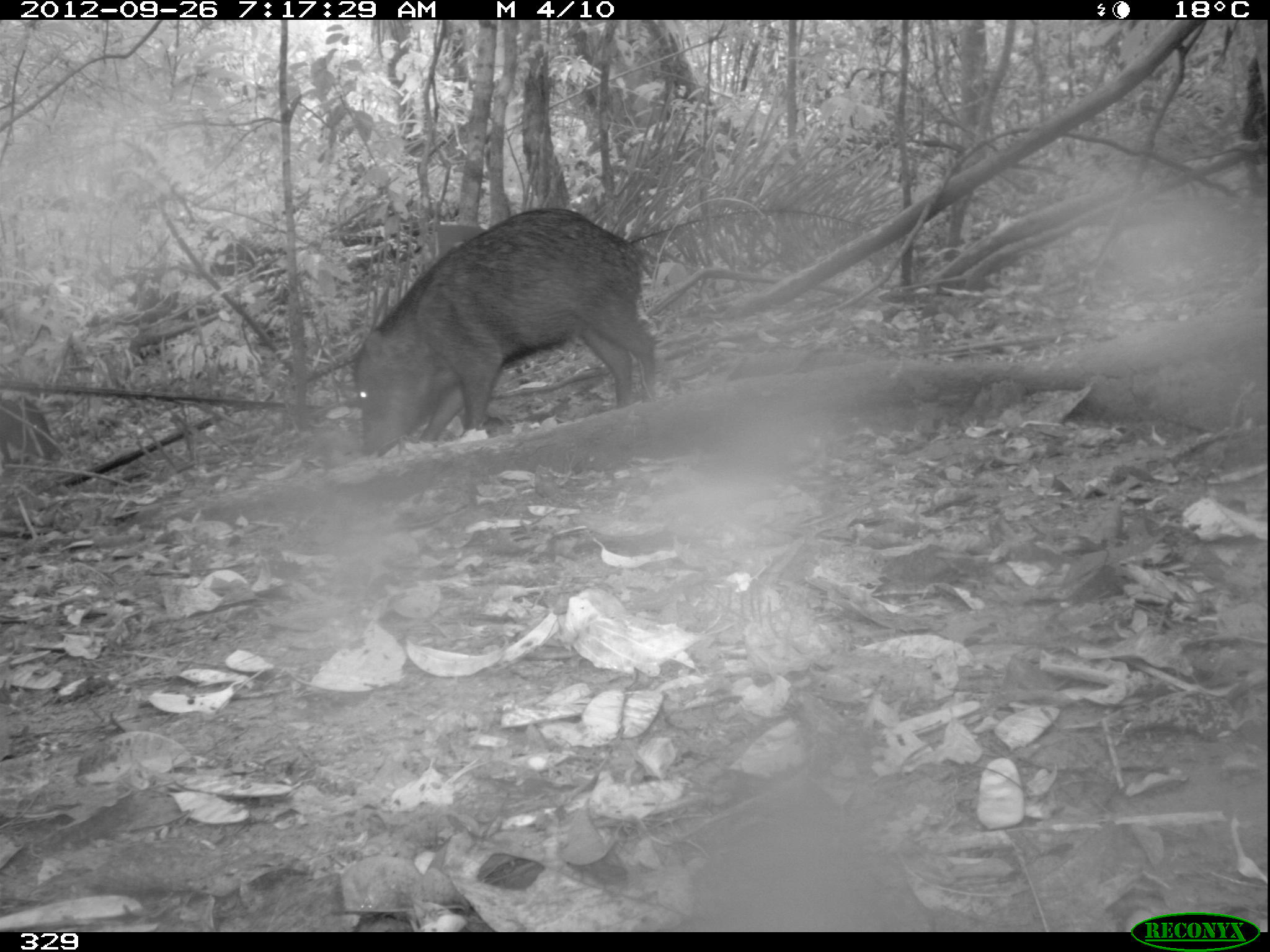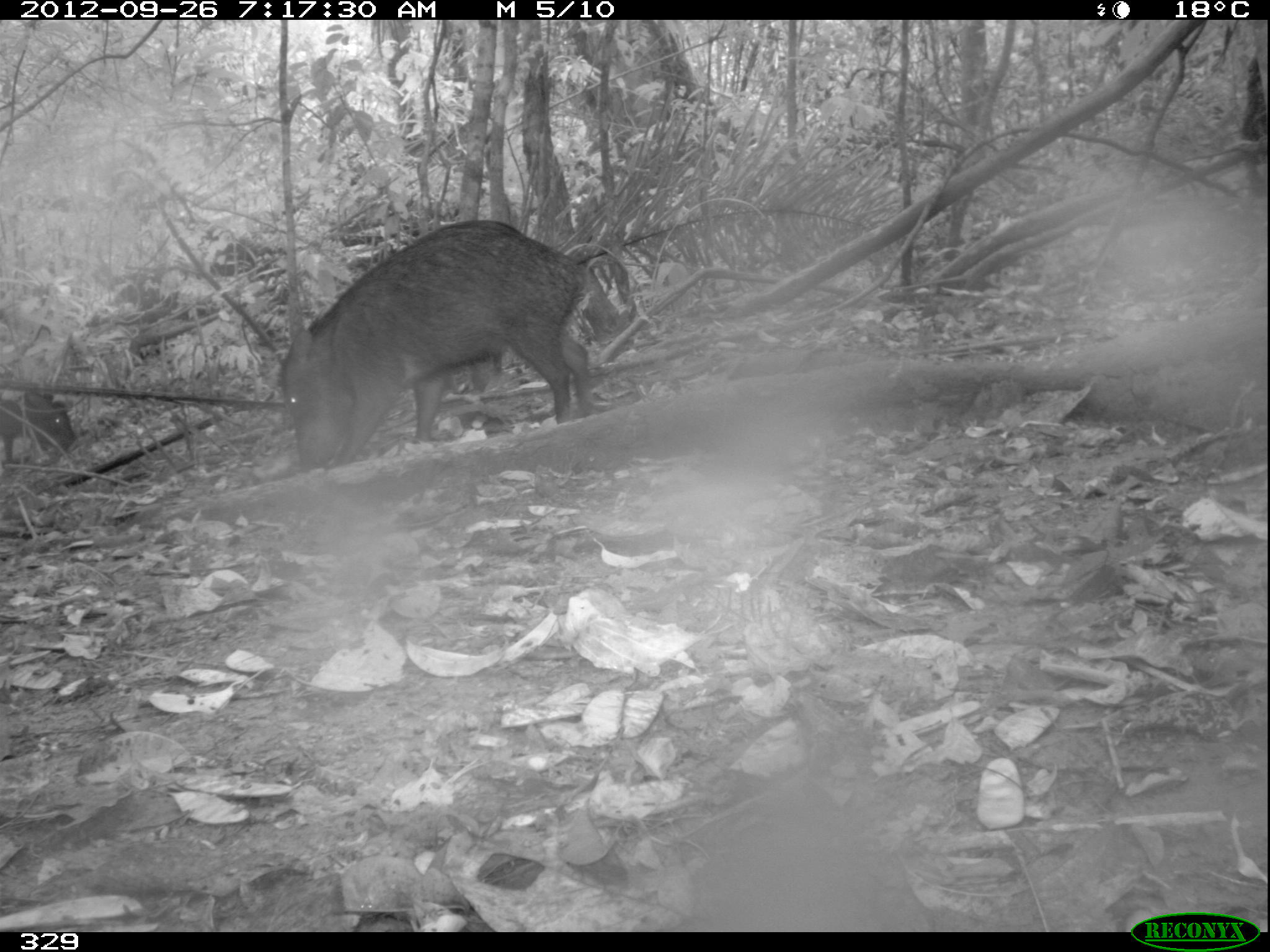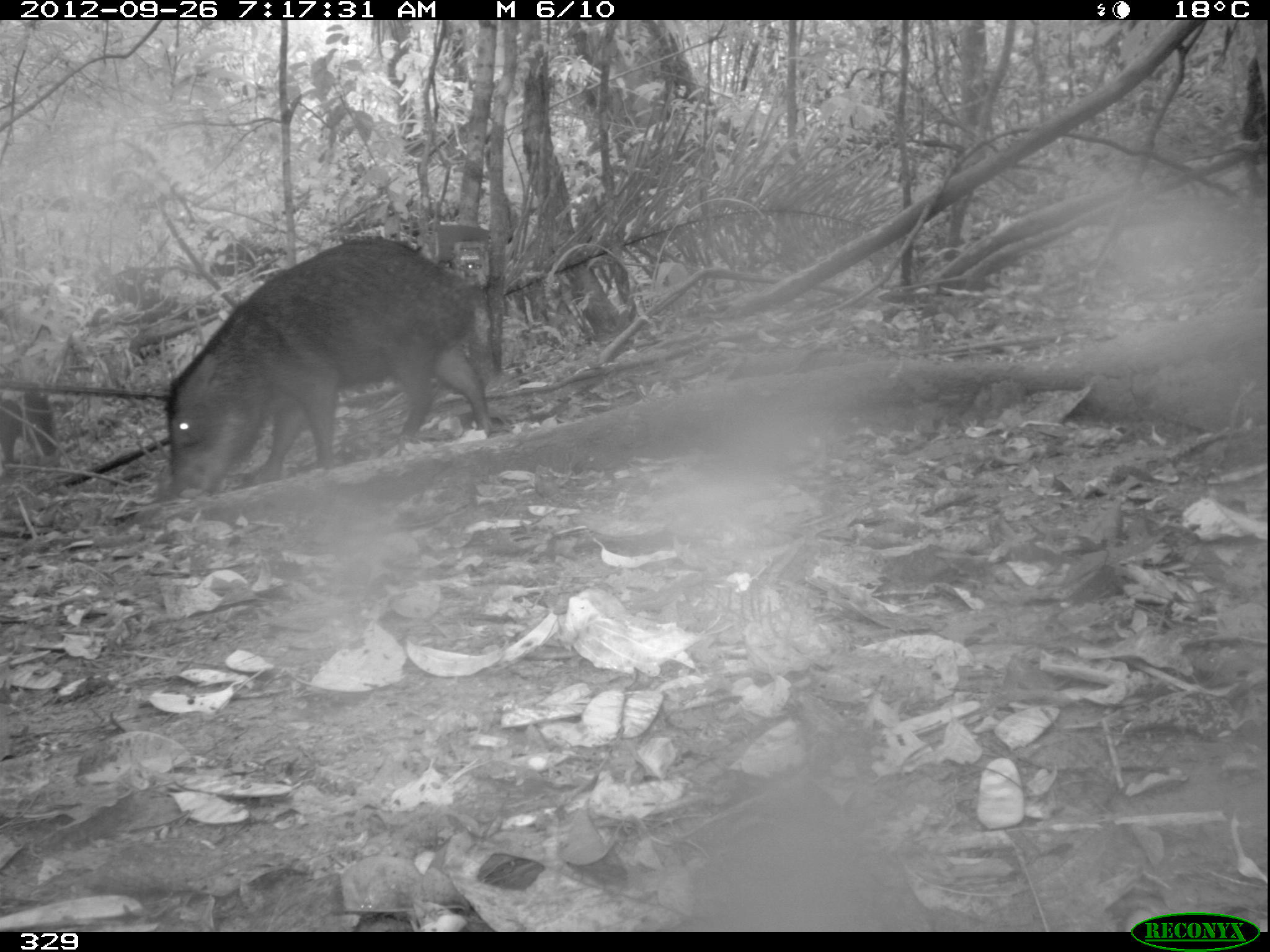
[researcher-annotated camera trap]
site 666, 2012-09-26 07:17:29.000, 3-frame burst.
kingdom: Animalia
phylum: Chordata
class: Mammalia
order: Artiodactyla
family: Tayassuidae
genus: Tayassu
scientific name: Tayassu pecari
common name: white-lipped peccary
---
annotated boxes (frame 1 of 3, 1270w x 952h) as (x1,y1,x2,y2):
tayassu pecari: (340,201,661,458); (0,395,58,467)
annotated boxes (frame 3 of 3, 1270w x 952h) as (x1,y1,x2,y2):
tayassu pecari: (152,222,495,507); (1,395,58,473)